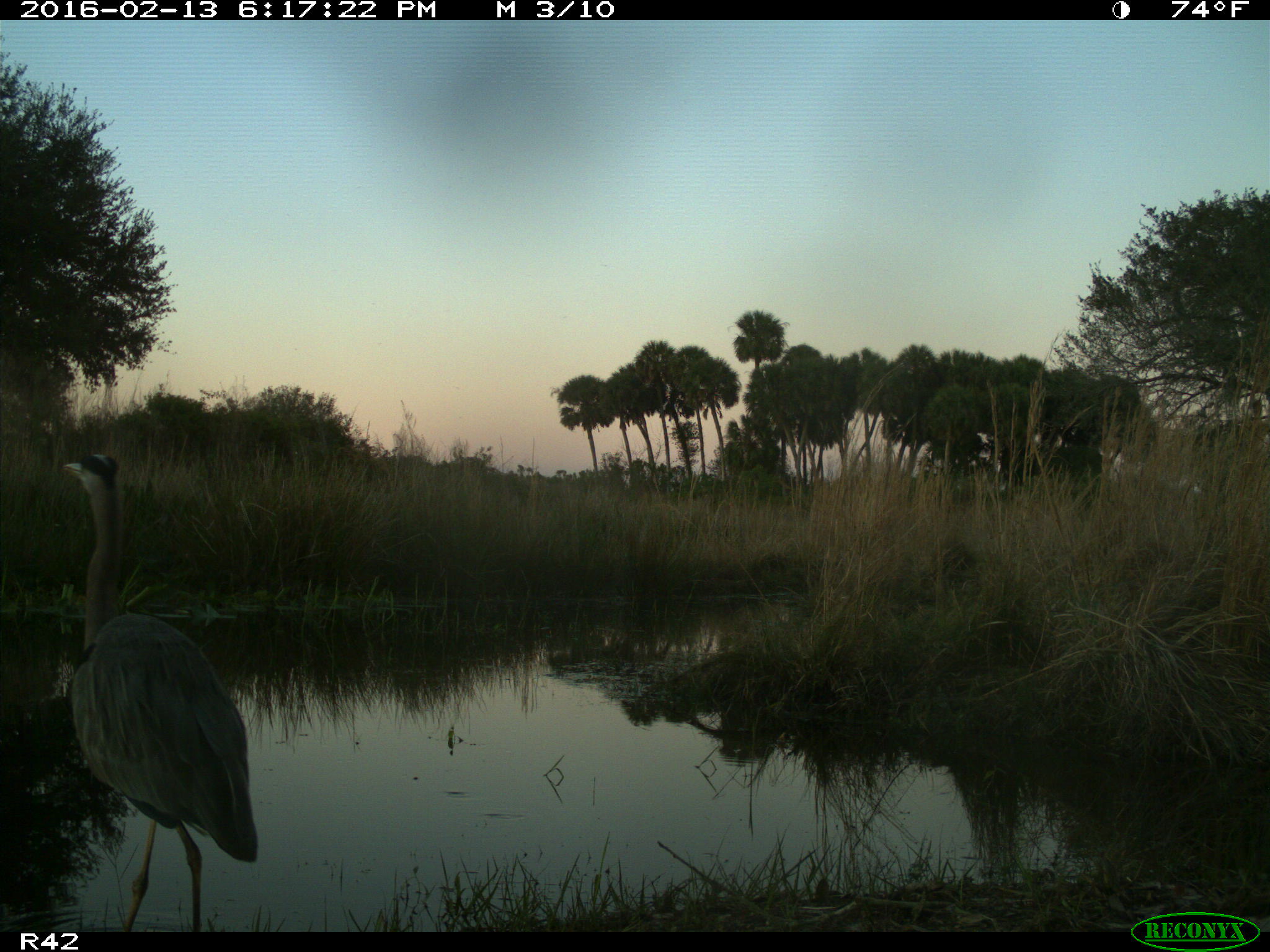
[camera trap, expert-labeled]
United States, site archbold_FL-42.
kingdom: Animalia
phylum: Chordata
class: Aves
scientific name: Aves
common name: birds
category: unidentified bird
Unidentified bird (birds) (Aves).